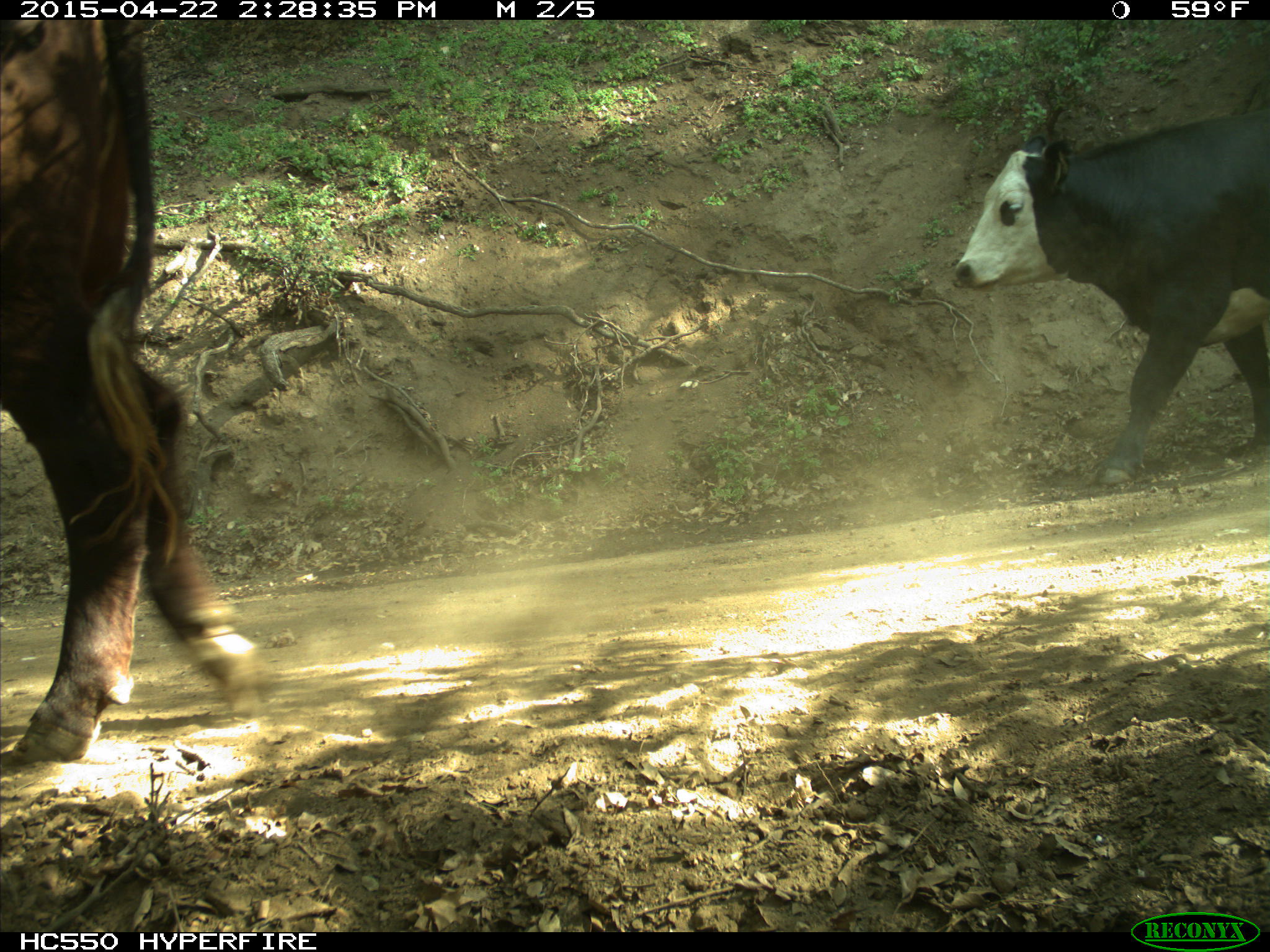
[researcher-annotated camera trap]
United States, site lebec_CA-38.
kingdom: Animalia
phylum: Chordata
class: Mammalia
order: Artiodactyla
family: Bovidae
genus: Bos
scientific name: Bos taurus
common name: domestic cow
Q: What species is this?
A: Bos taurus (domestic cow).